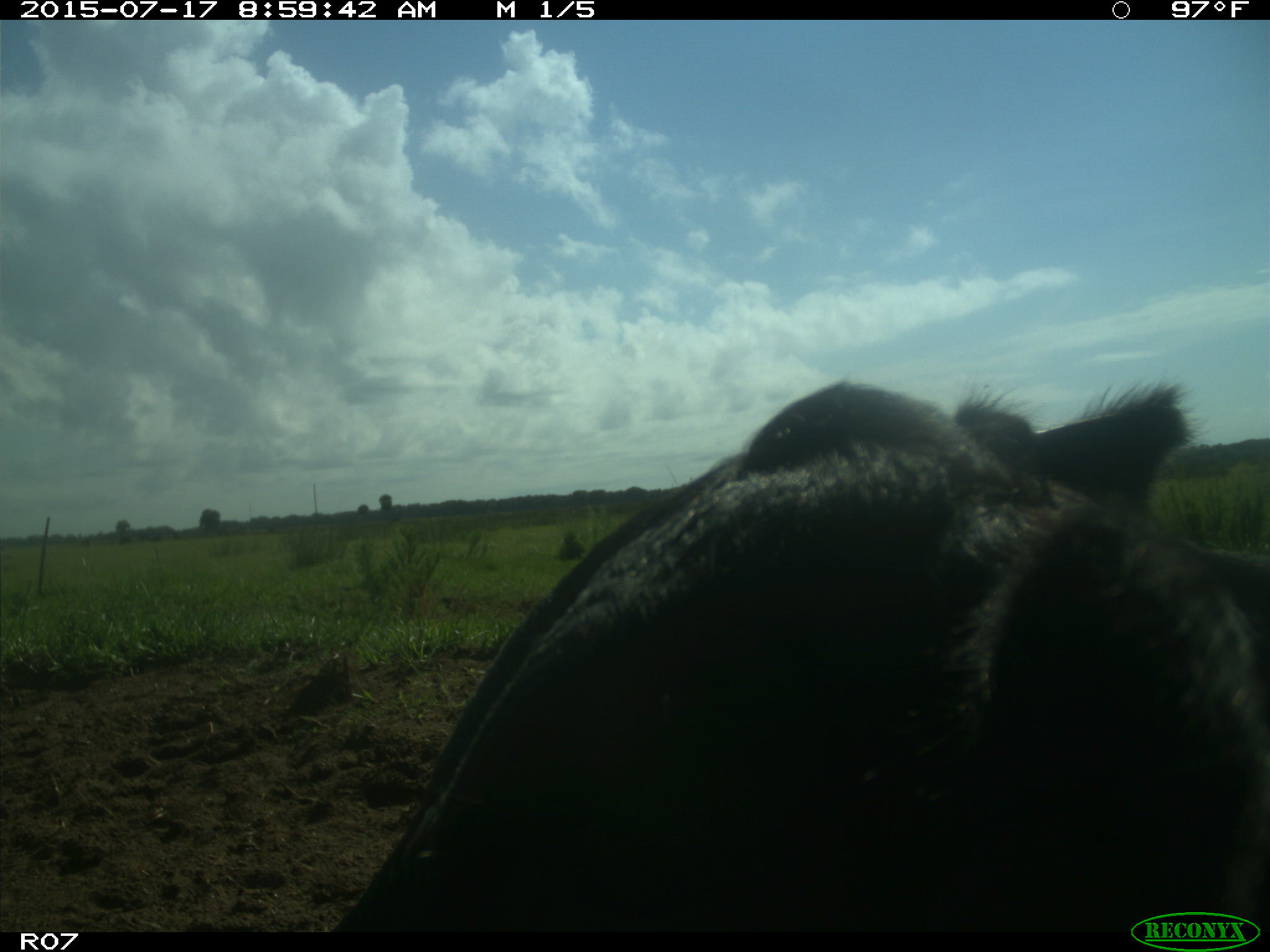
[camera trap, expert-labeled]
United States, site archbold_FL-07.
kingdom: Animalia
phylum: Chordata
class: Mammalia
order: Artiodactyla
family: Bovidae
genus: Bos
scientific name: Bos taurus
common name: domestic cow